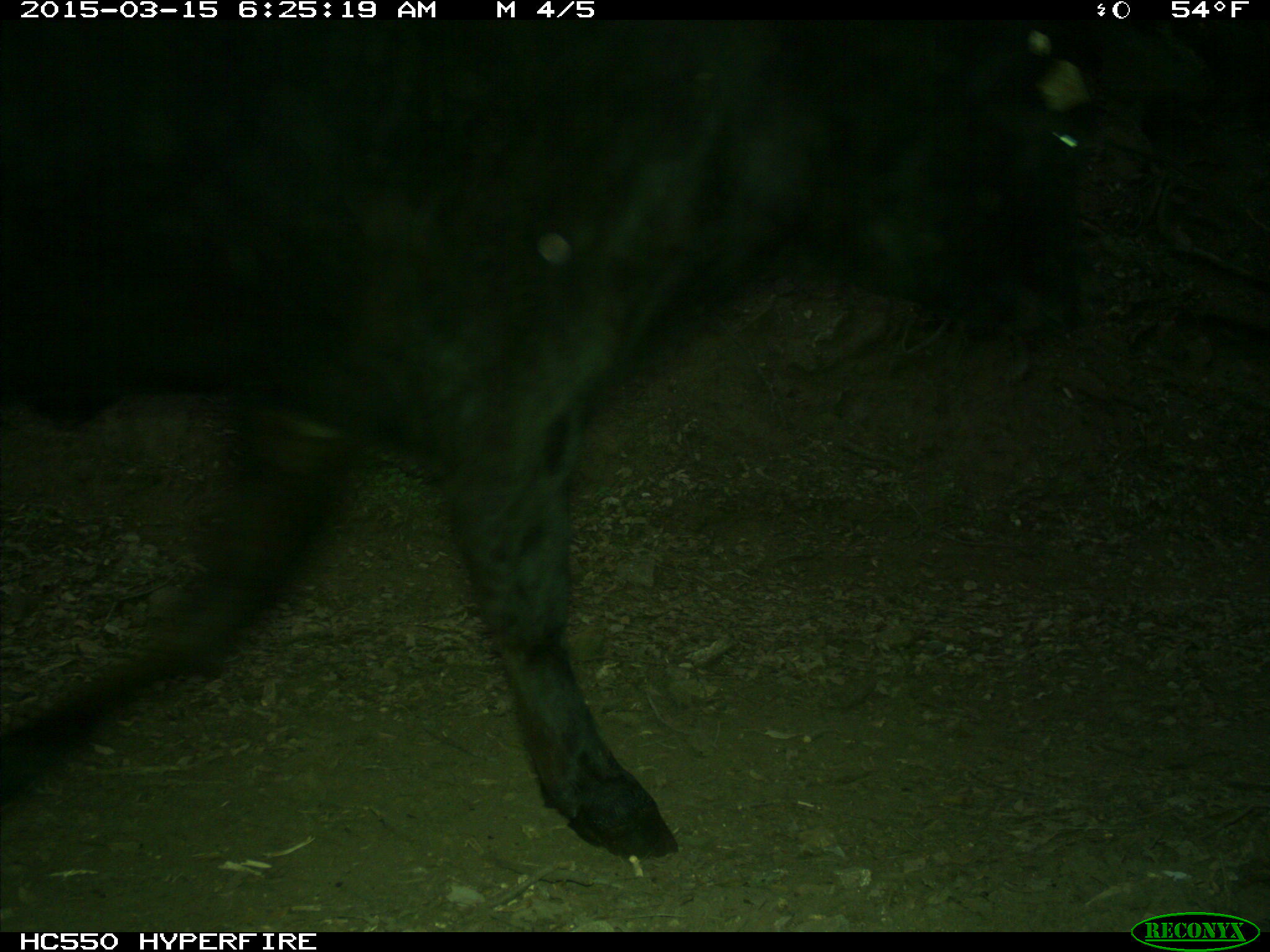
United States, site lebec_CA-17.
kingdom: Animalia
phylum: Chordata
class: Mammalia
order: Artiodactyla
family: Bovidae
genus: Bos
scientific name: Bos taurus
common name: domestic cow